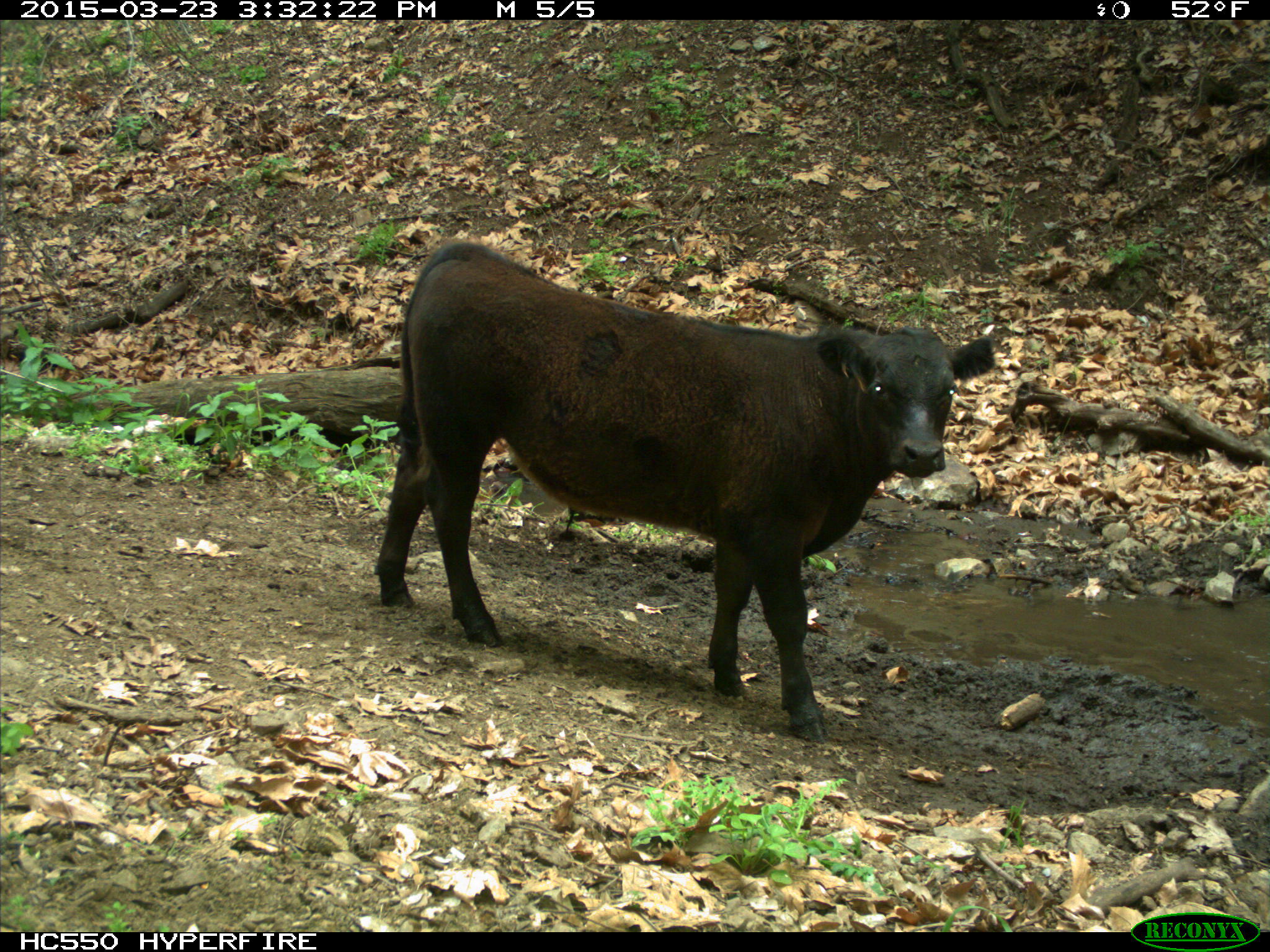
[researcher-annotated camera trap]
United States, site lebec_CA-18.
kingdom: Animalia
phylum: Chordata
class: Mammalia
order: Artiodactyla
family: Bovidae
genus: Bos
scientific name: Bos taurus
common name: domestic cow